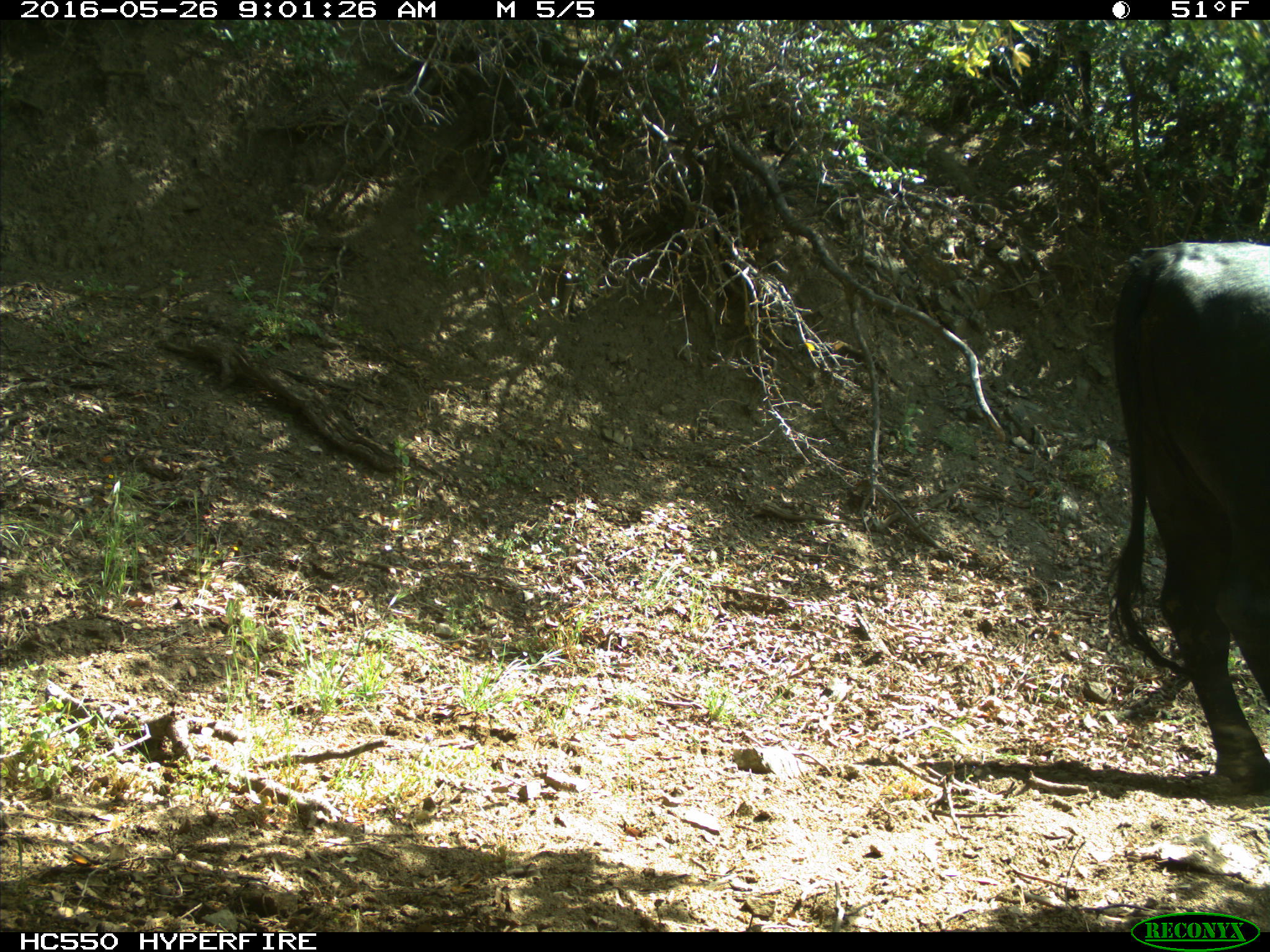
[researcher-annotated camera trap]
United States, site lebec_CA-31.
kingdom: Animalia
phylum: Chordata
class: Mammalia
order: Artiodactyla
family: Bovidae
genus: Bos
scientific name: Bos taurus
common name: domestic cow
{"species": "Bos taurus (domestic cow)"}